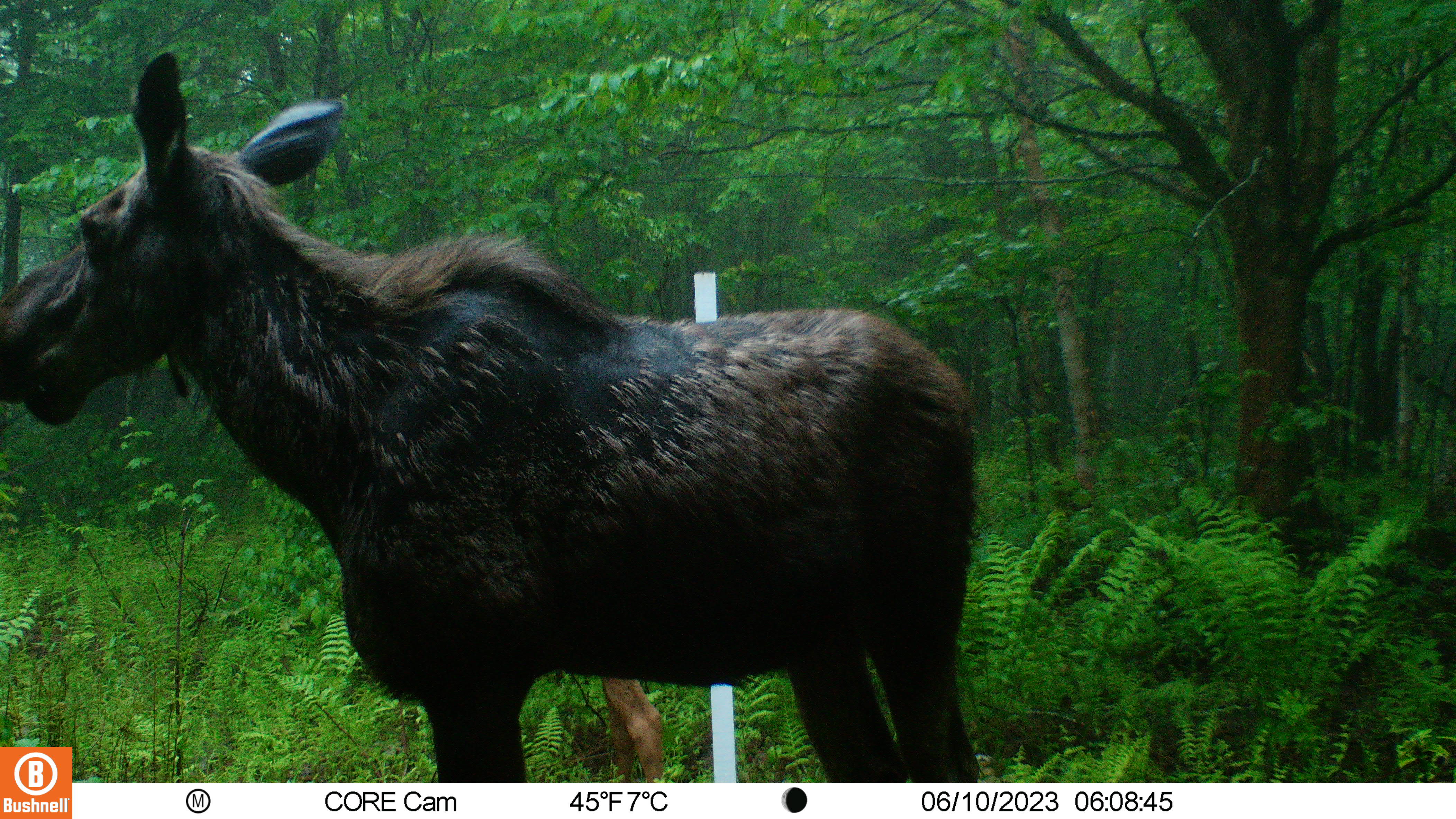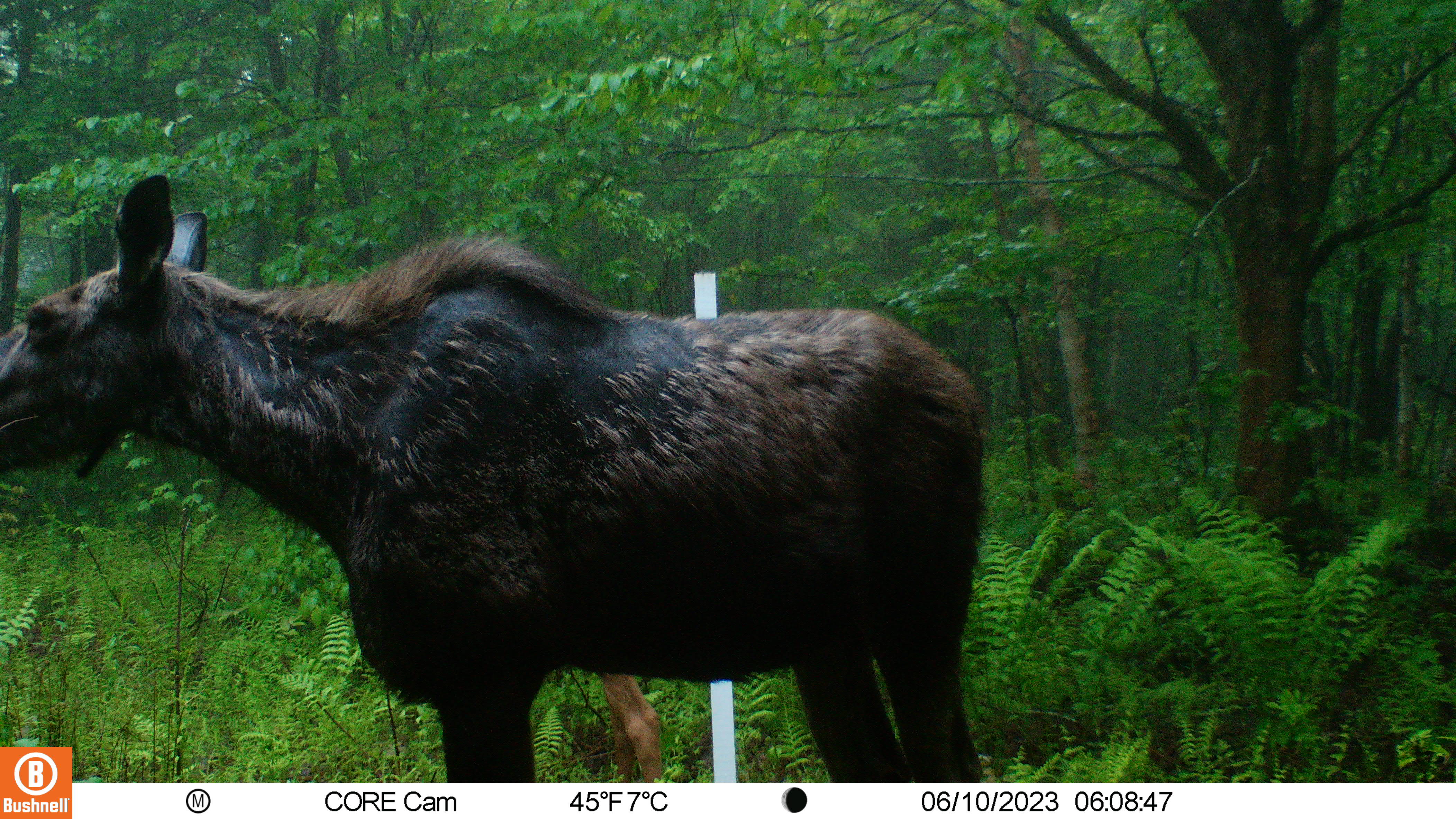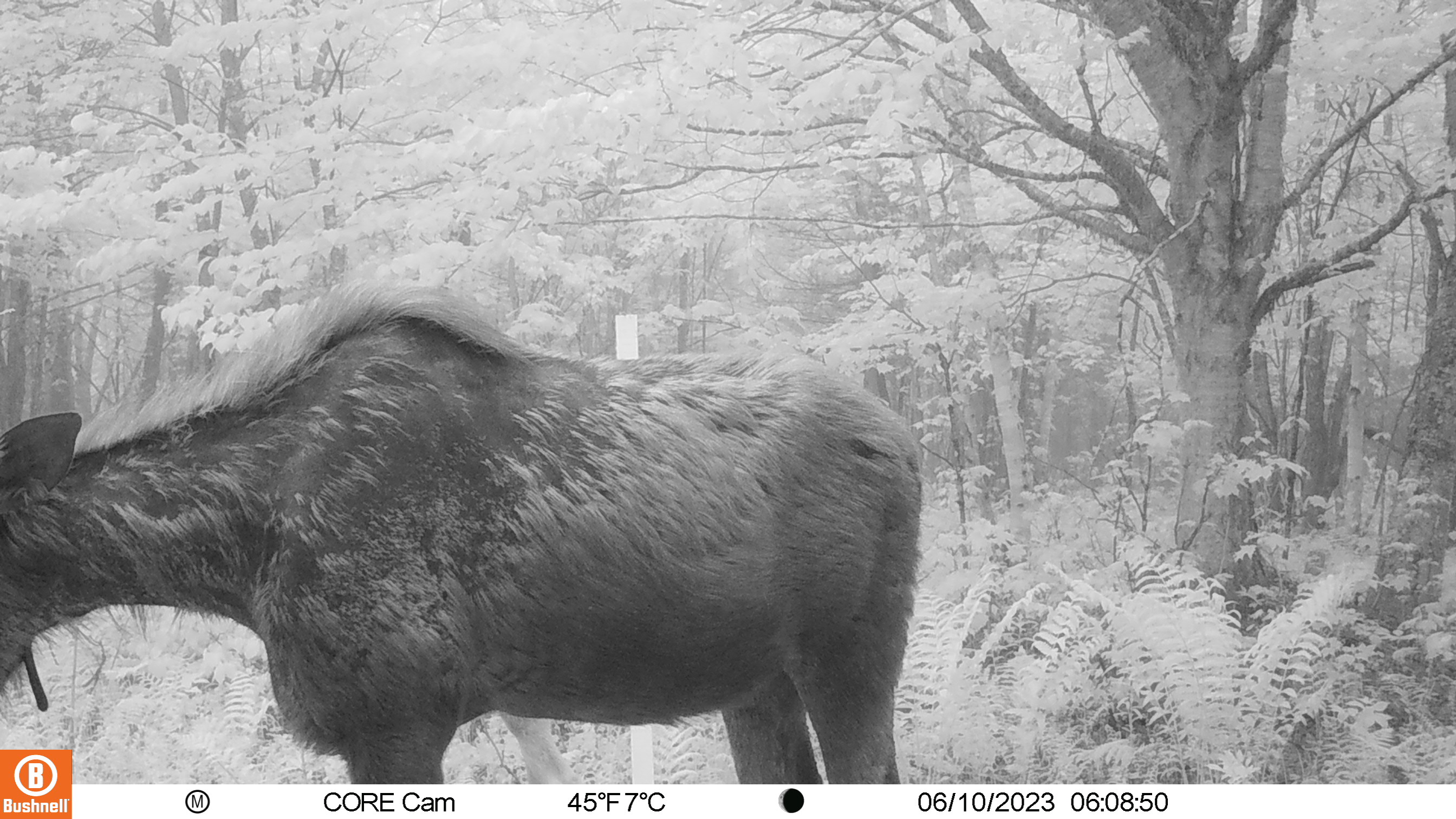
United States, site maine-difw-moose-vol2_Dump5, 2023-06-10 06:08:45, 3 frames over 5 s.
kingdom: Animalia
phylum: Chordata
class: Mammalia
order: Artiodactyla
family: Cervidae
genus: Alces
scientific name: Alces alces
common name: moose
Moose (Alces alces).